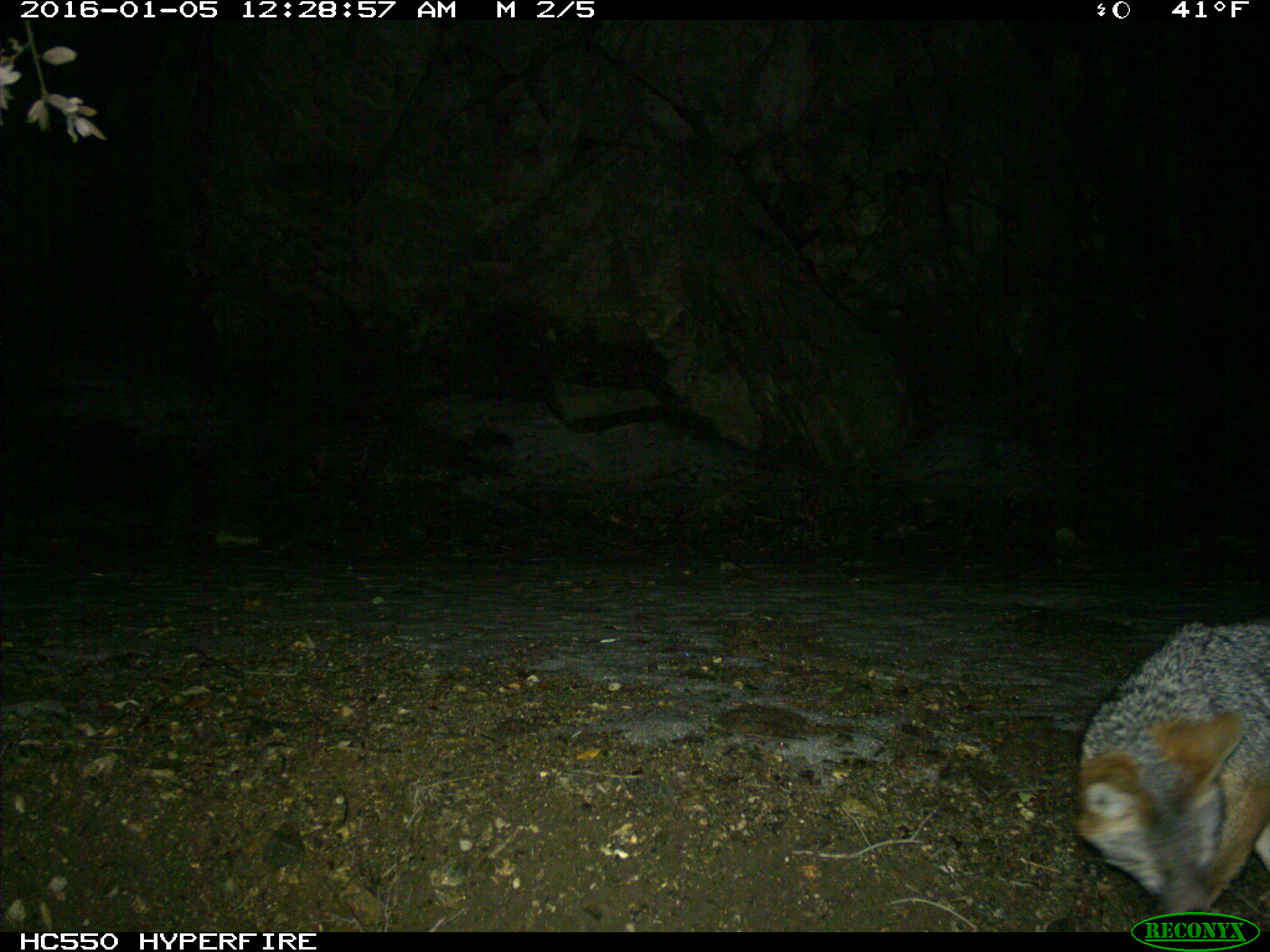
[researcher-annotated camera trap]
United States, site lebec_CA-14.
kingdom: Animalia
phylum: Chordata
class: Mammalia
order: Carnivora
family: Canidae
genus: Urocyon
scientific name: Urocyon cinereoargenteus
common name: gray fox